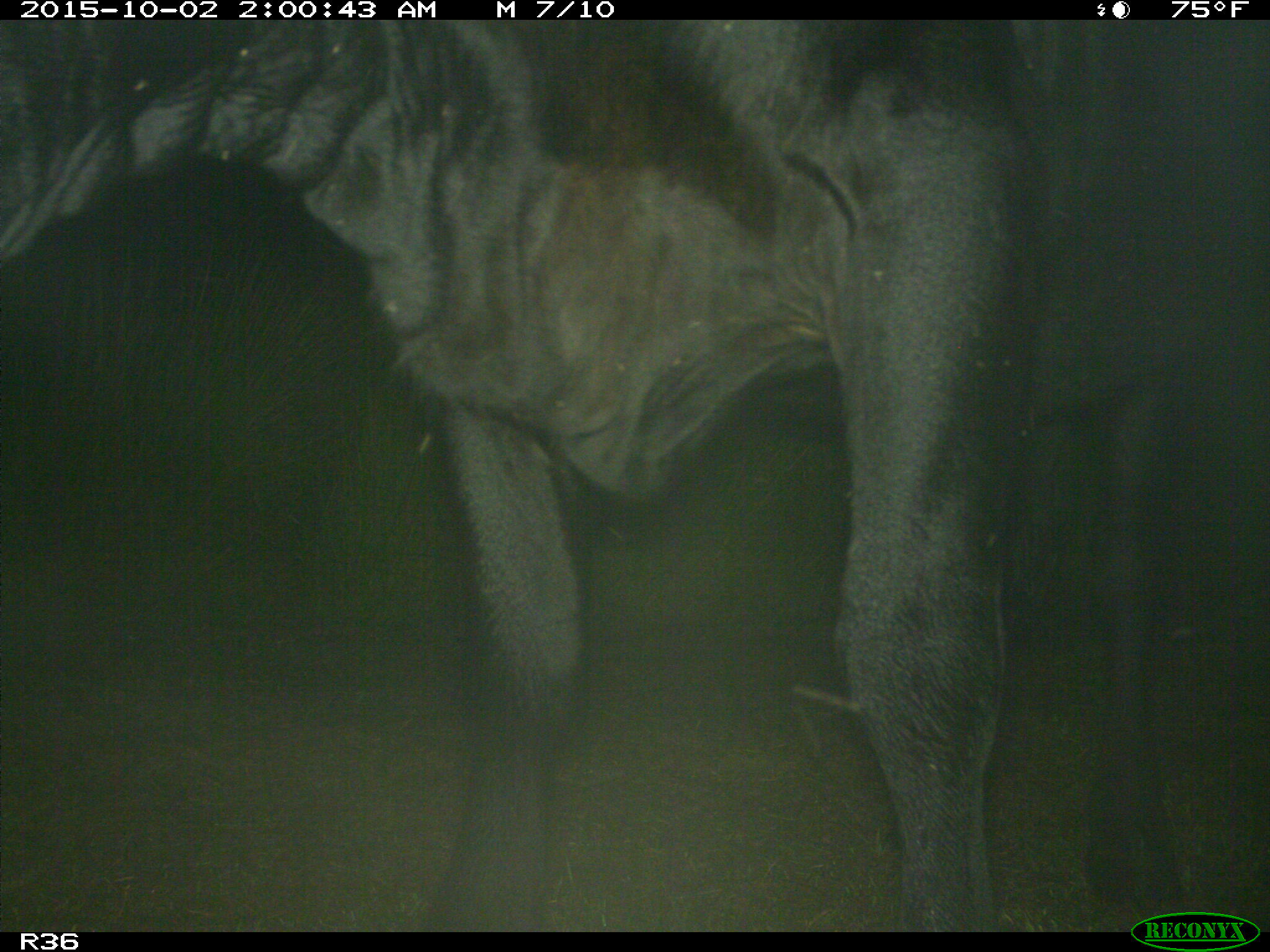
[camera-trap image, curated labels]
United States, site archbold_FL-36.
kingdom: Animalia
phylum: Chordata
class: Mammalia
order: Artiodactyla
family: Bovidae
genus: Bos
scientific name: Bos taurus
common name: domestic cow